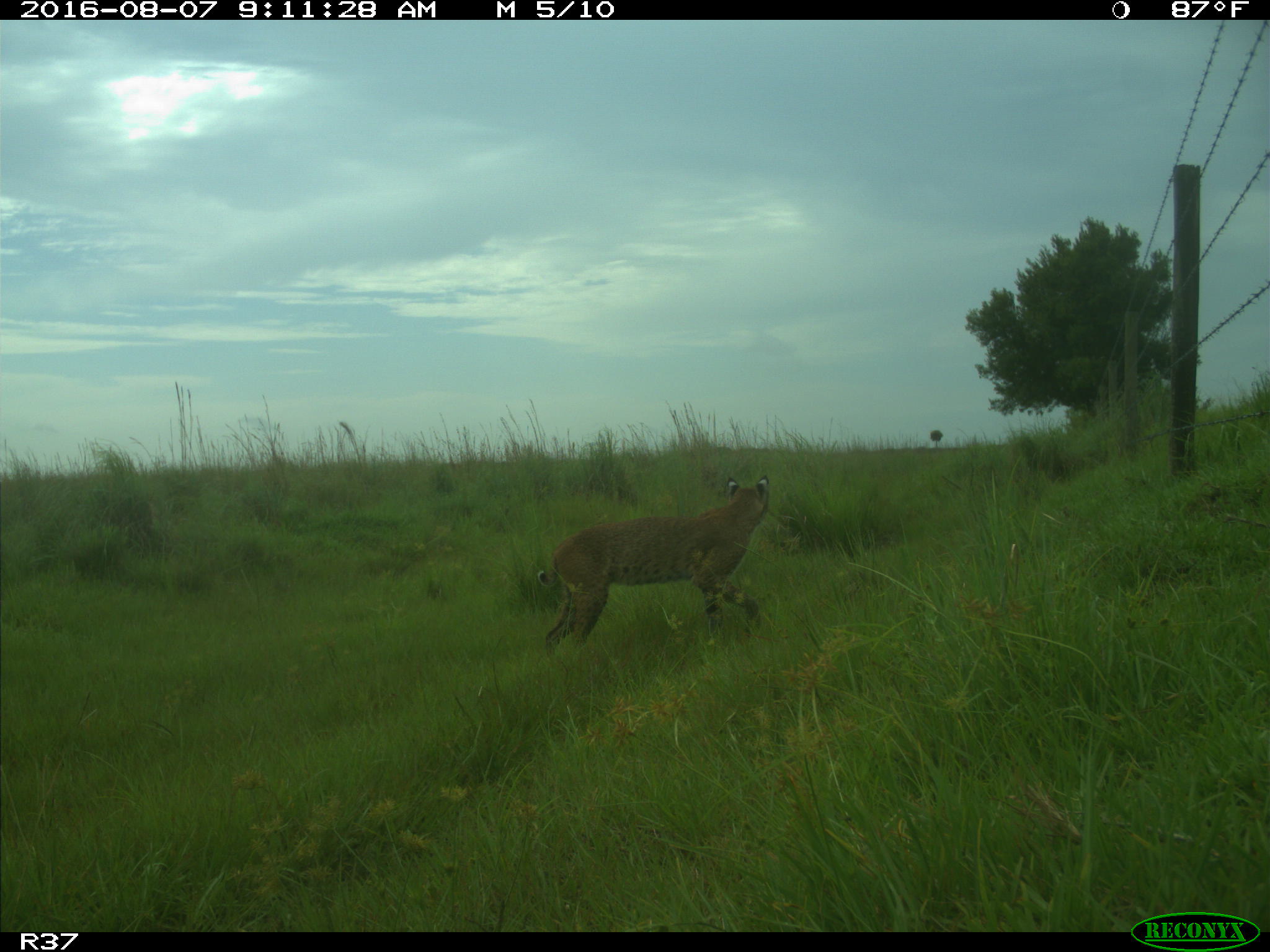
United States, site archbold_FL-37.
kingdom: Animalia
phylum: Chordata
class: Mammalia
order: Carnivora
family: Felidae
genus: Lynx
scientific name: Lynx rufus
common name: bobcat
Lynx rufus (bobcat).